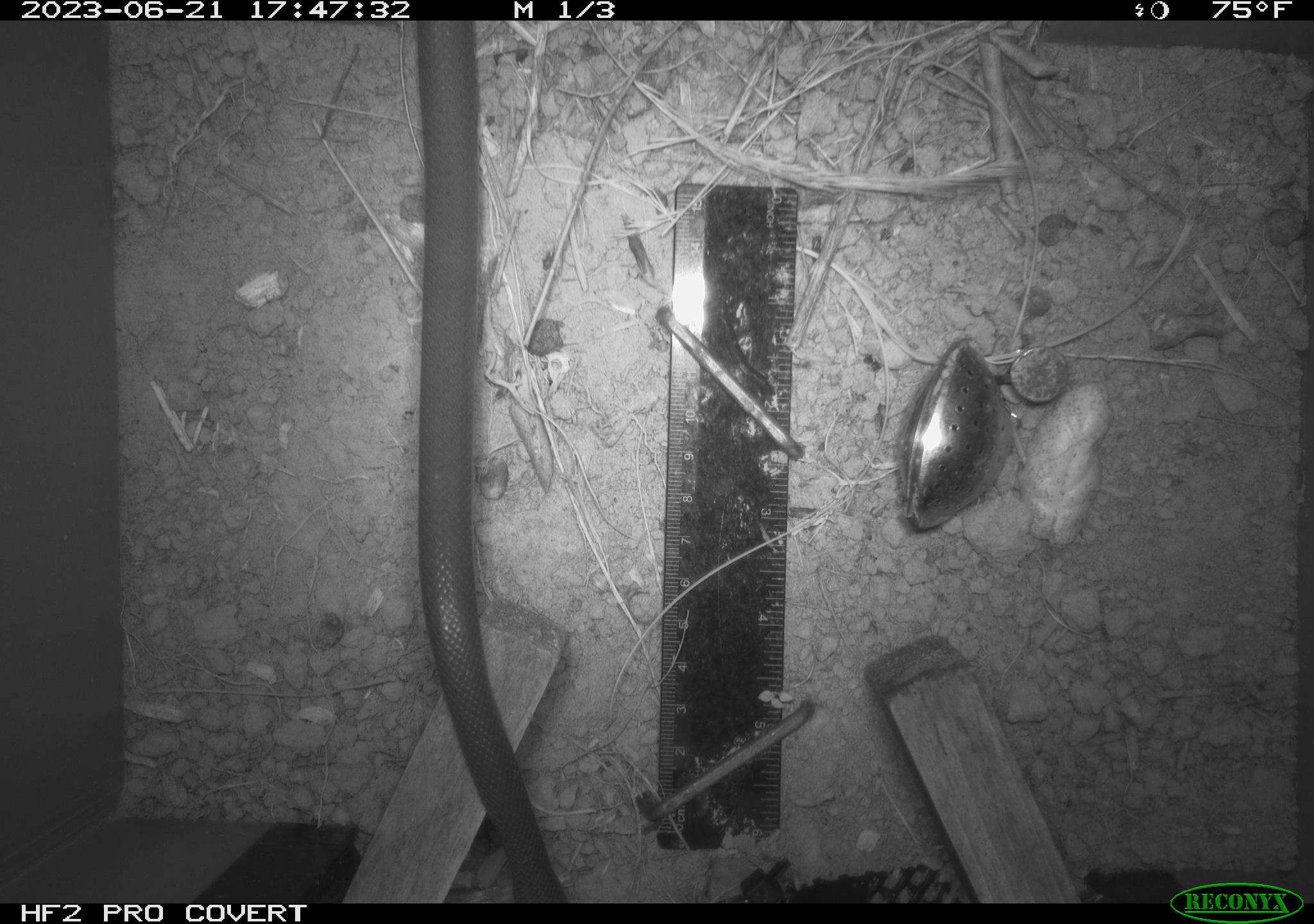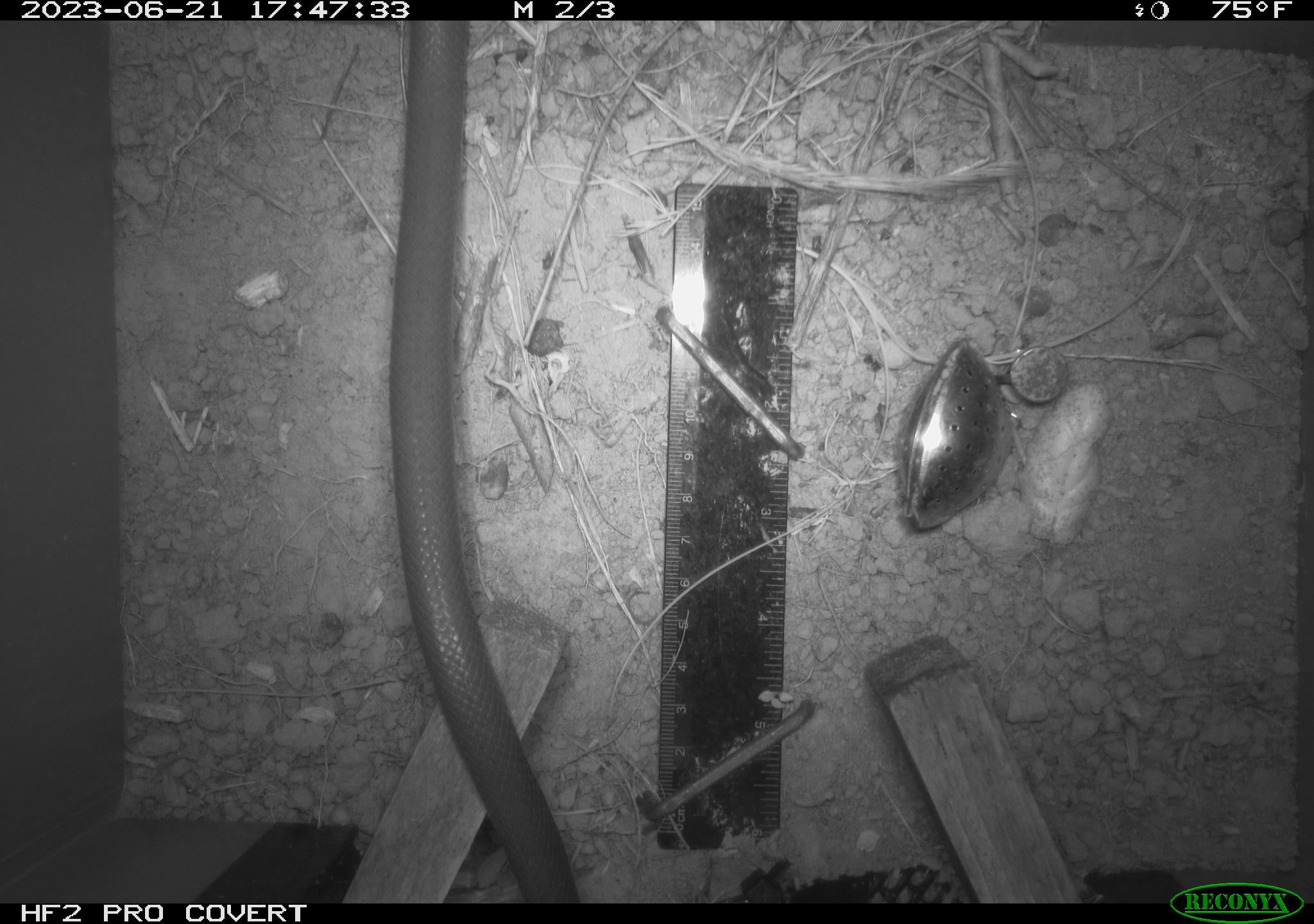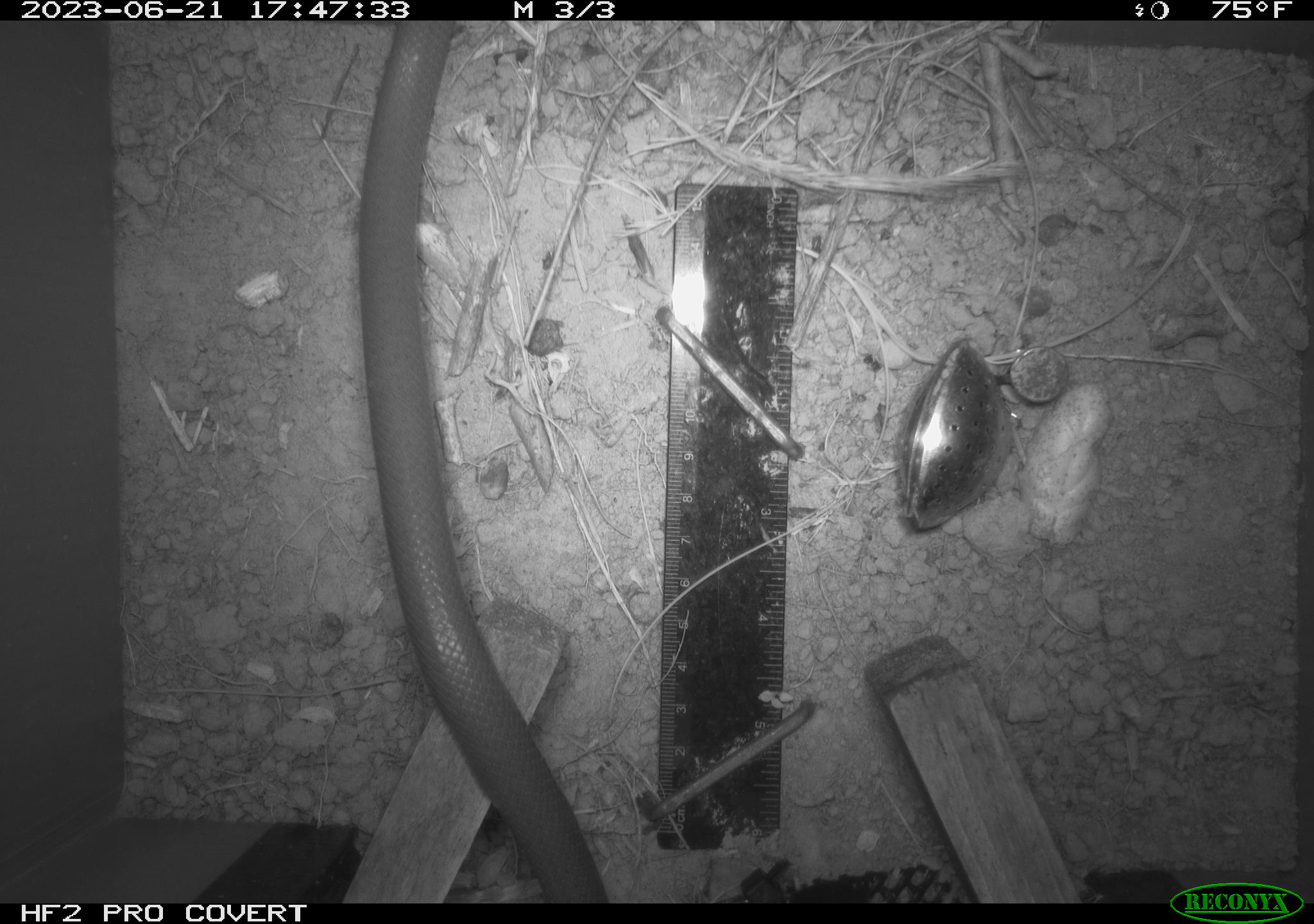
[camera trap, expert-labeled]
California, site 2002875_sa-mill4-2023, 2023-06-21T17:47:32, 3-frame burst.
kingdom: Animalia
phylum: Chordata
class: Reptilia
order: Squamata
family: Colubridae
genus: Coluber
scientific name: Coluber constrictor mormon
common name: western yellow-bellied racer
Western yellow-bellied racer (Coluber constrictor mormon).